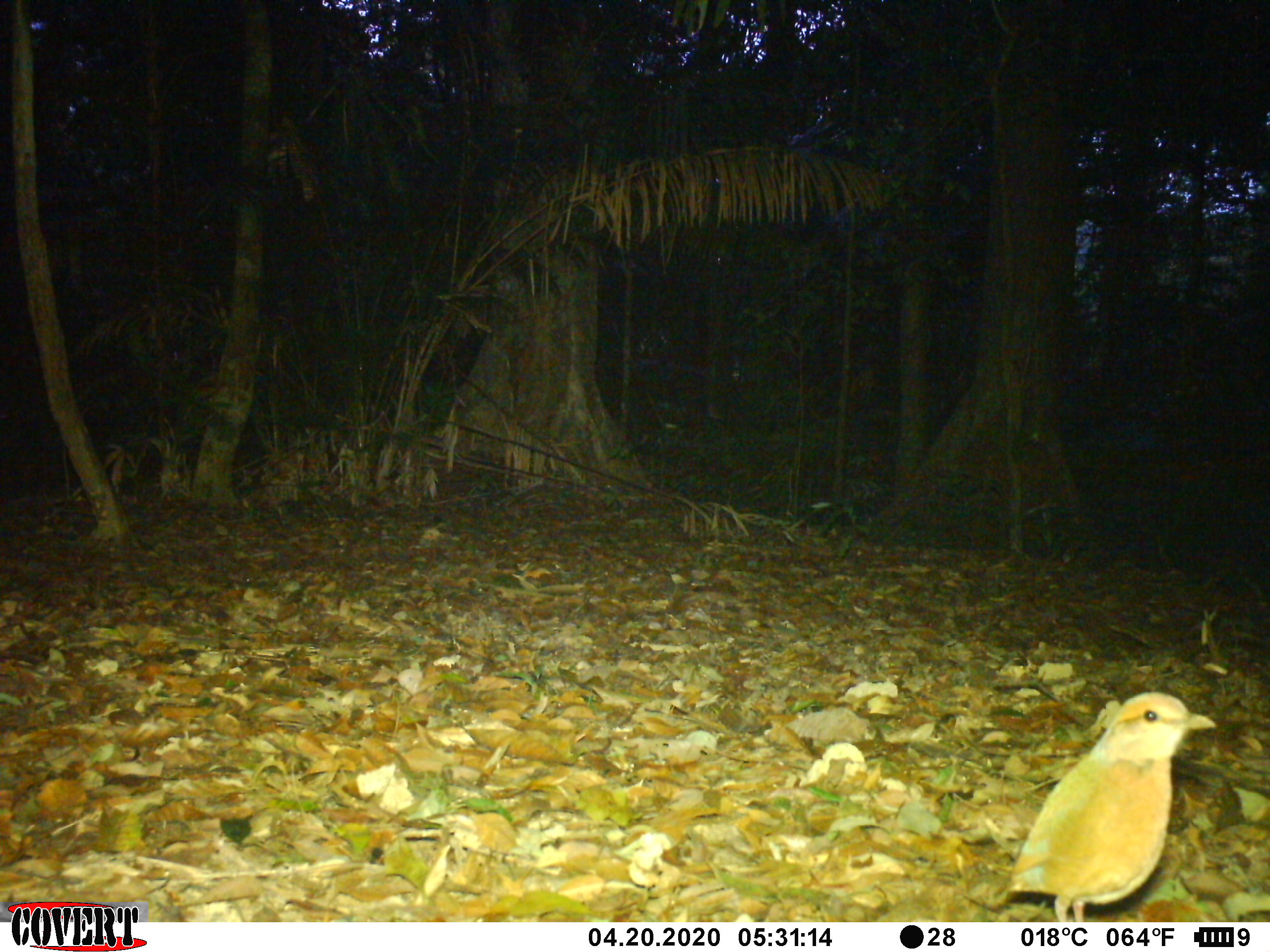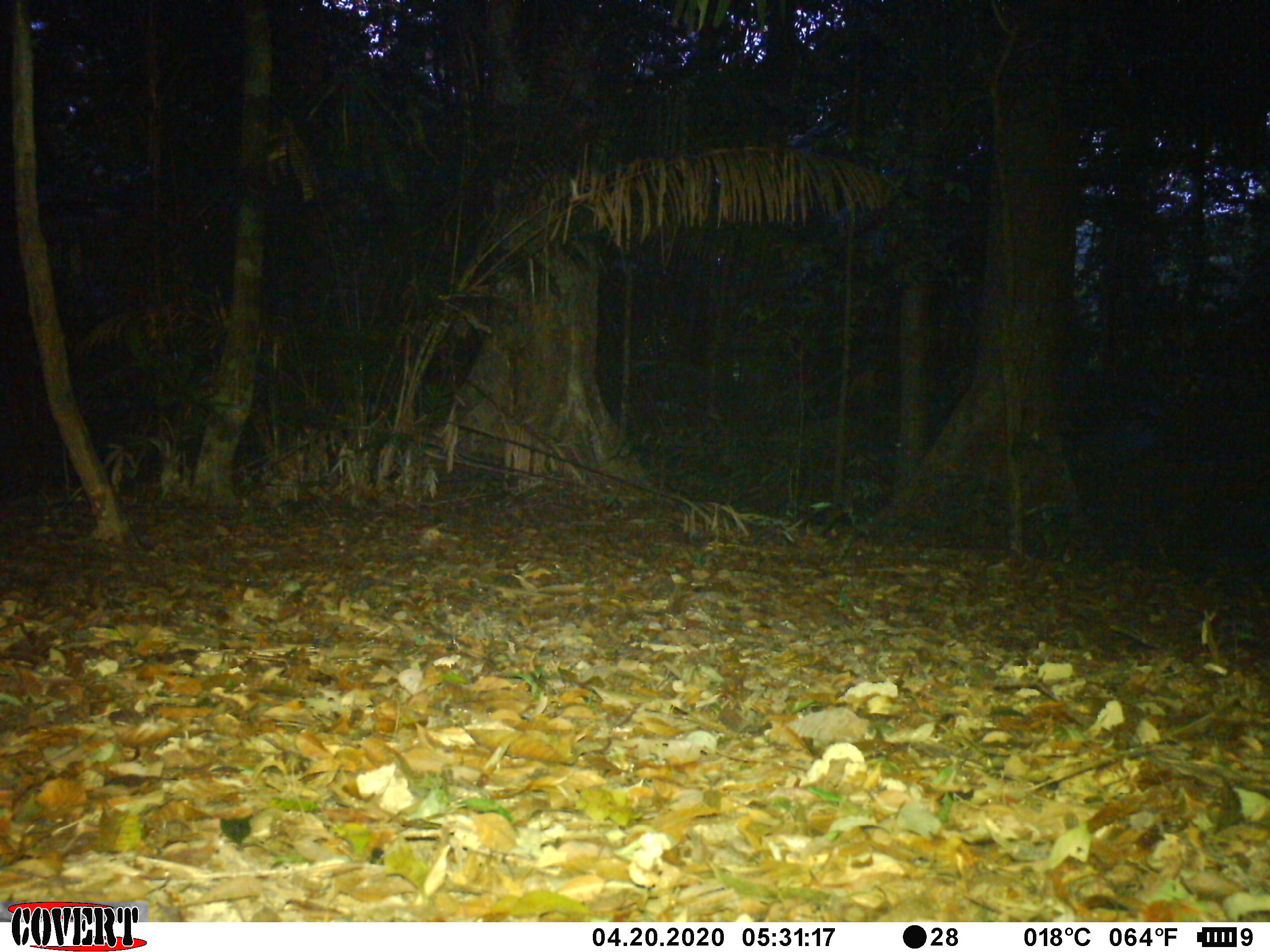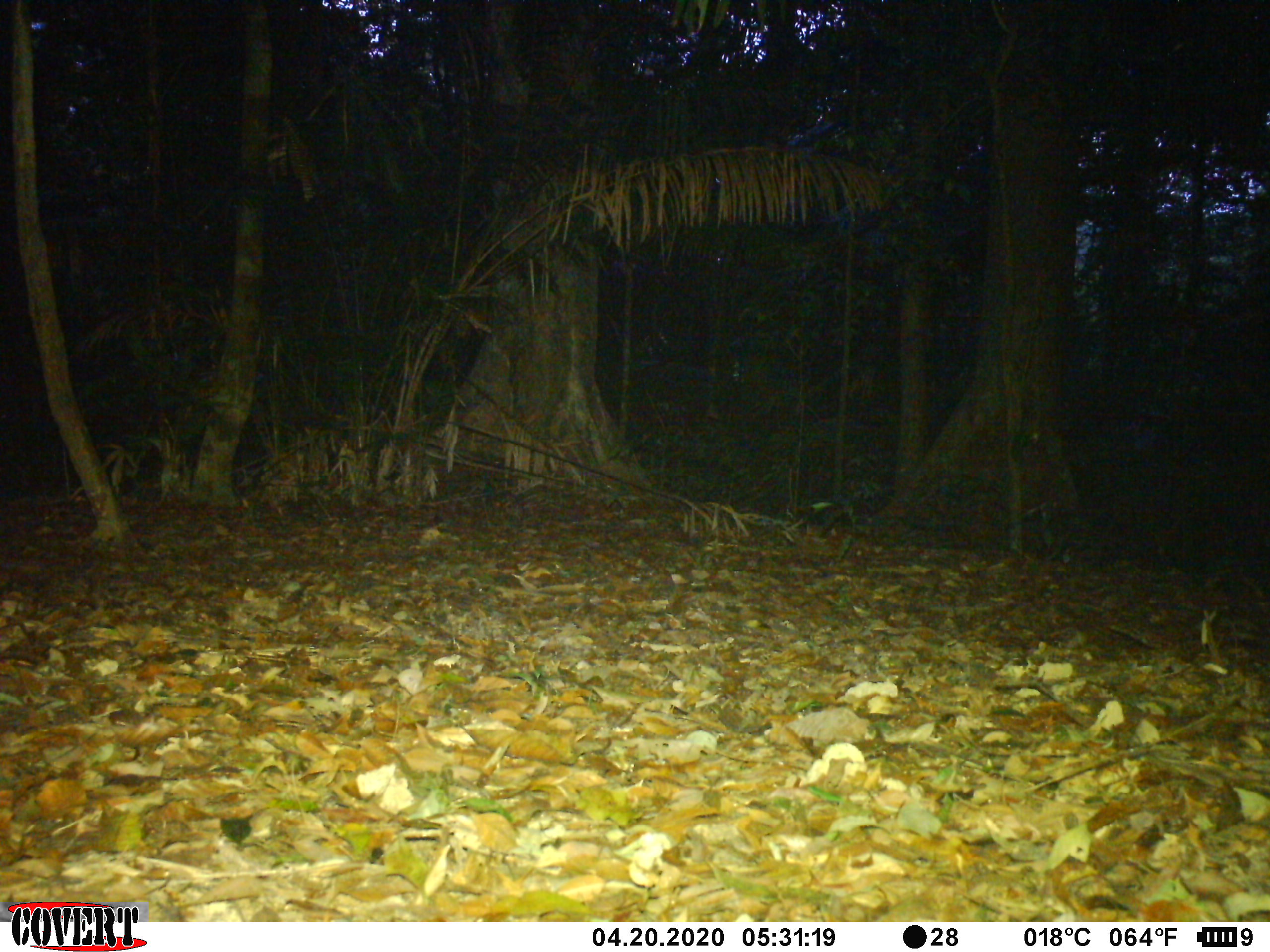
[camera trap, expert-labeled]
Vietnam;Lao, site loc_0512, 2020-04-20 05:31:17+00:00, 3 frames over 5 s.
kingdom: Animalia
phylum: Chordata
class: Aves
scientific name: Aves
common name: bird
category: unidentified bird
Unidentified bird (bird) (Aves). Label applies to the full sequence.